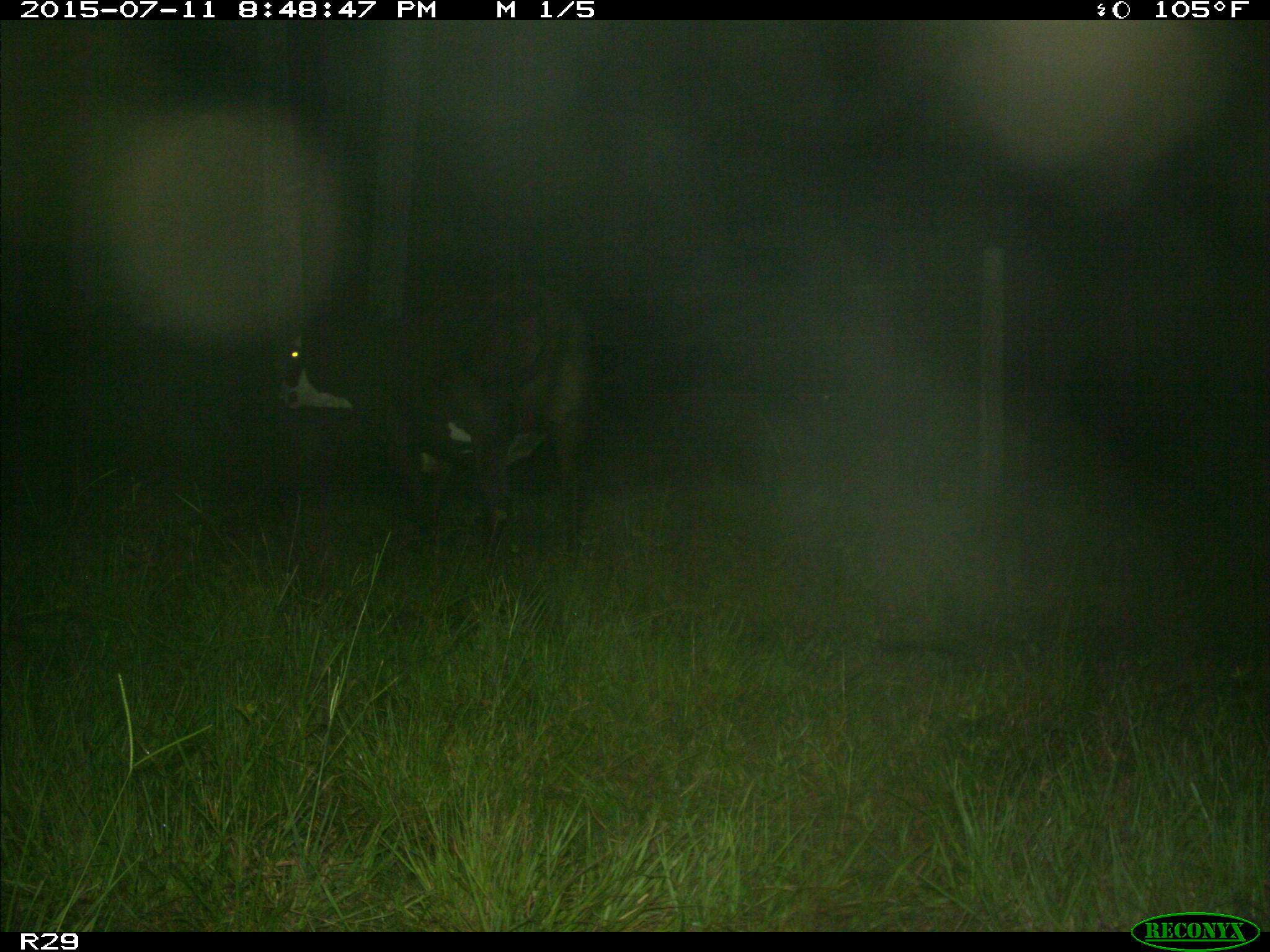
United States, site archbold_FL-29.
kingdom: Animalia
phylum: Chordata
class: Mammalia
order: Artiodactyla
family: Bovidae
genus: Bos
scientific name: Bos taurus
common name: domestic cow